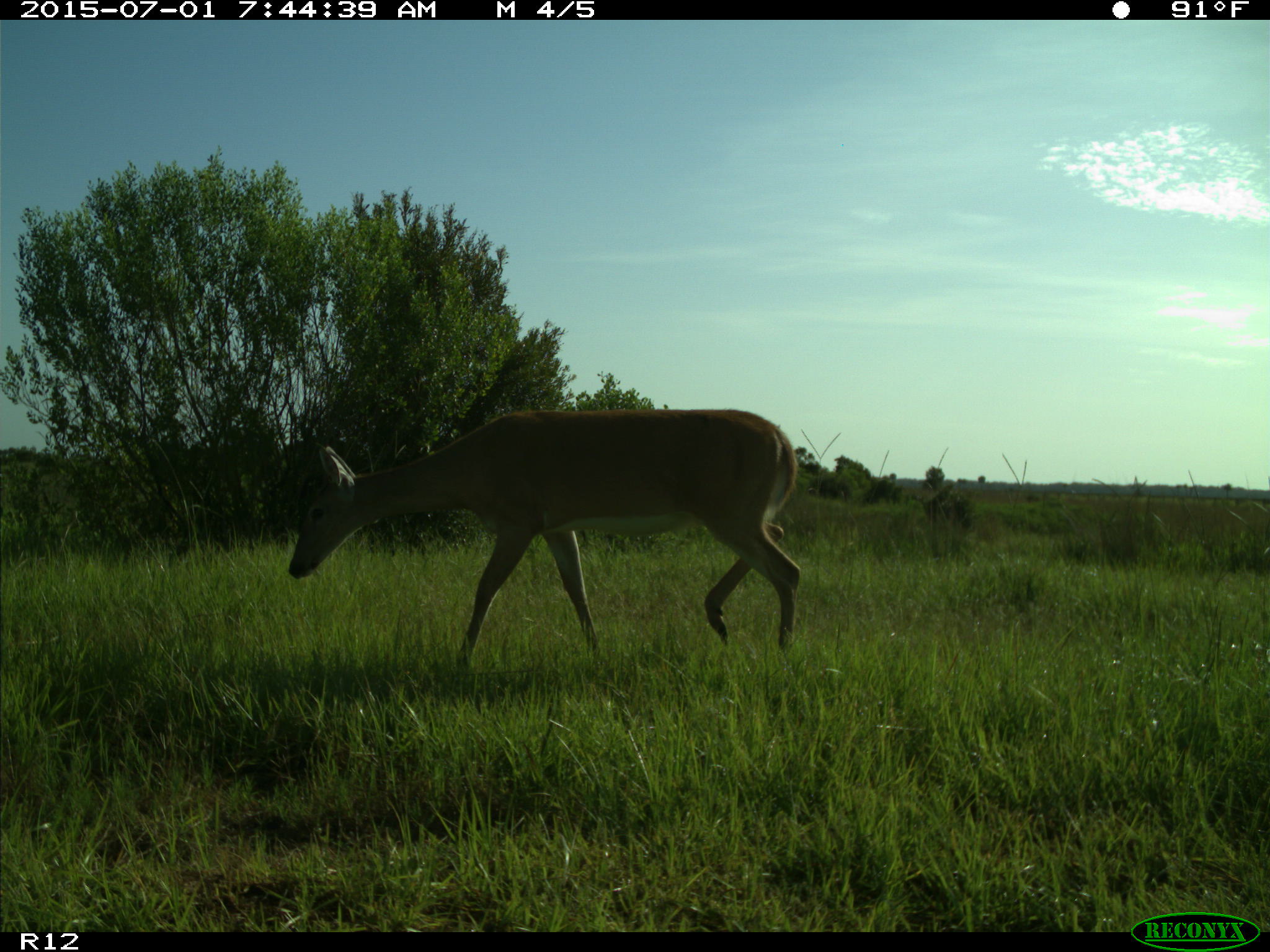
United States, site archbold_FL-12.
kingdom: Animalia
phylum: Chordata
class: Mammalia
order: Artiodactyla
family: Cervidae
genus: Odocoileus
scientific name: Odocoileus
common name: deer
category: unidentified deer